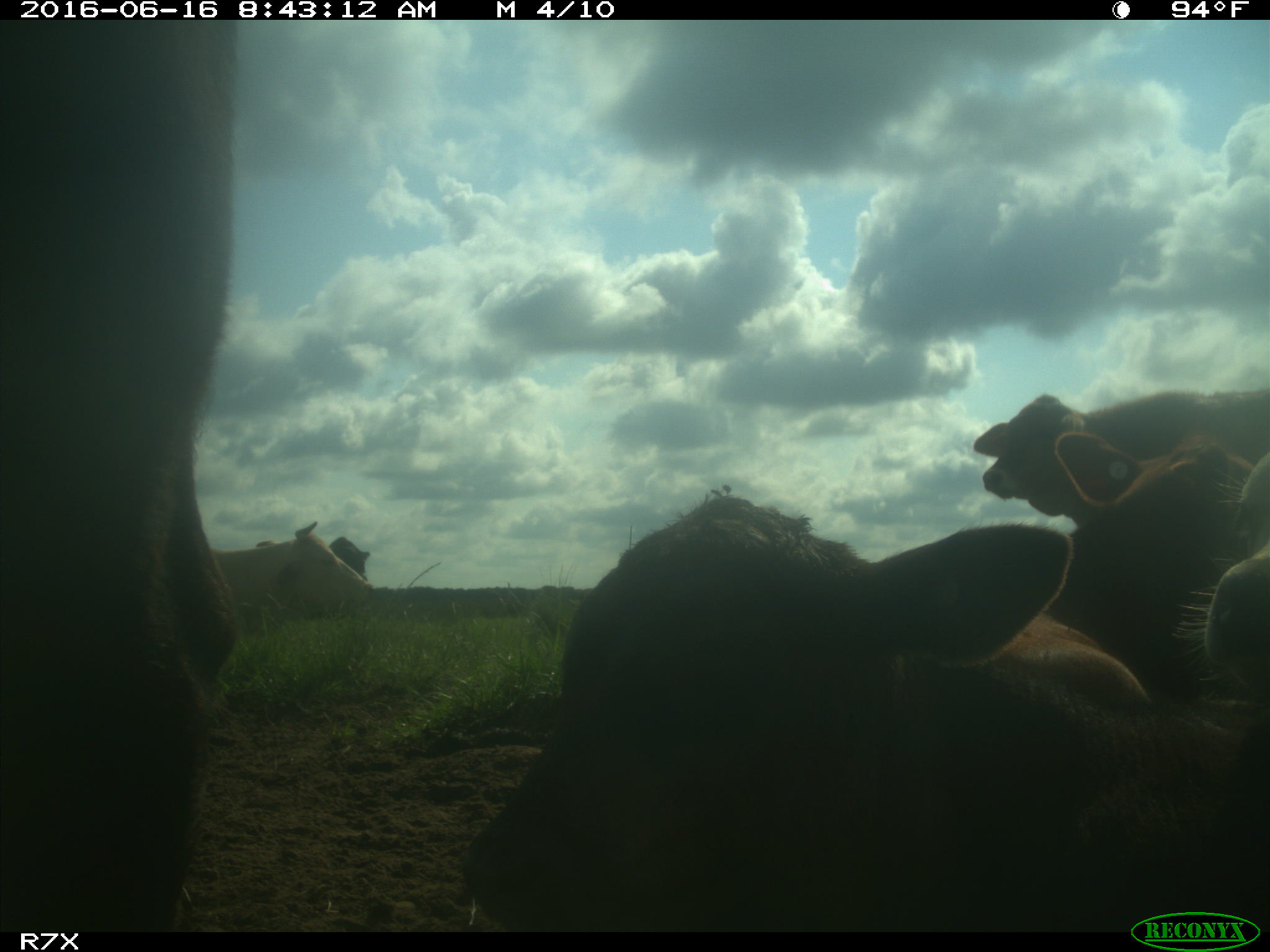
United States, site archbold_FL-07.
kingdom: Animalia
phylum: Chordata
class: Mammalia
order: Artiodactyla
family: Bovidae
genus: Bos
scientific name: Bos taurus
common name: domestic cow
Bos taurus (domestic cow).